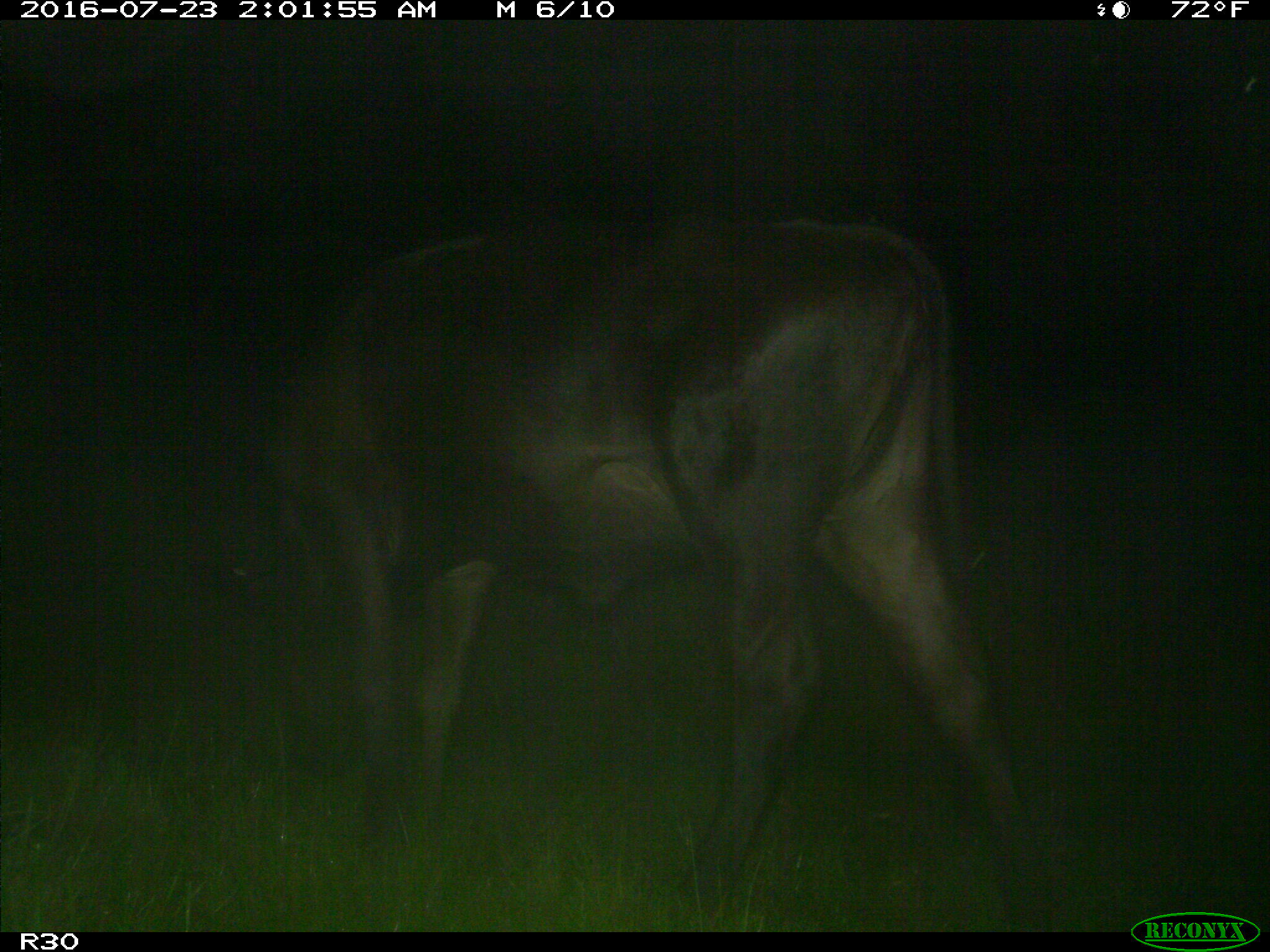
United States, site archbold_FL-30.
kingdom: Animalia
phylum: Chordata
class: Mammalia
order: Artiodactyla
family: Bovidae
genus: Bos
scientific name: Bos taurus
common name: domestic cow